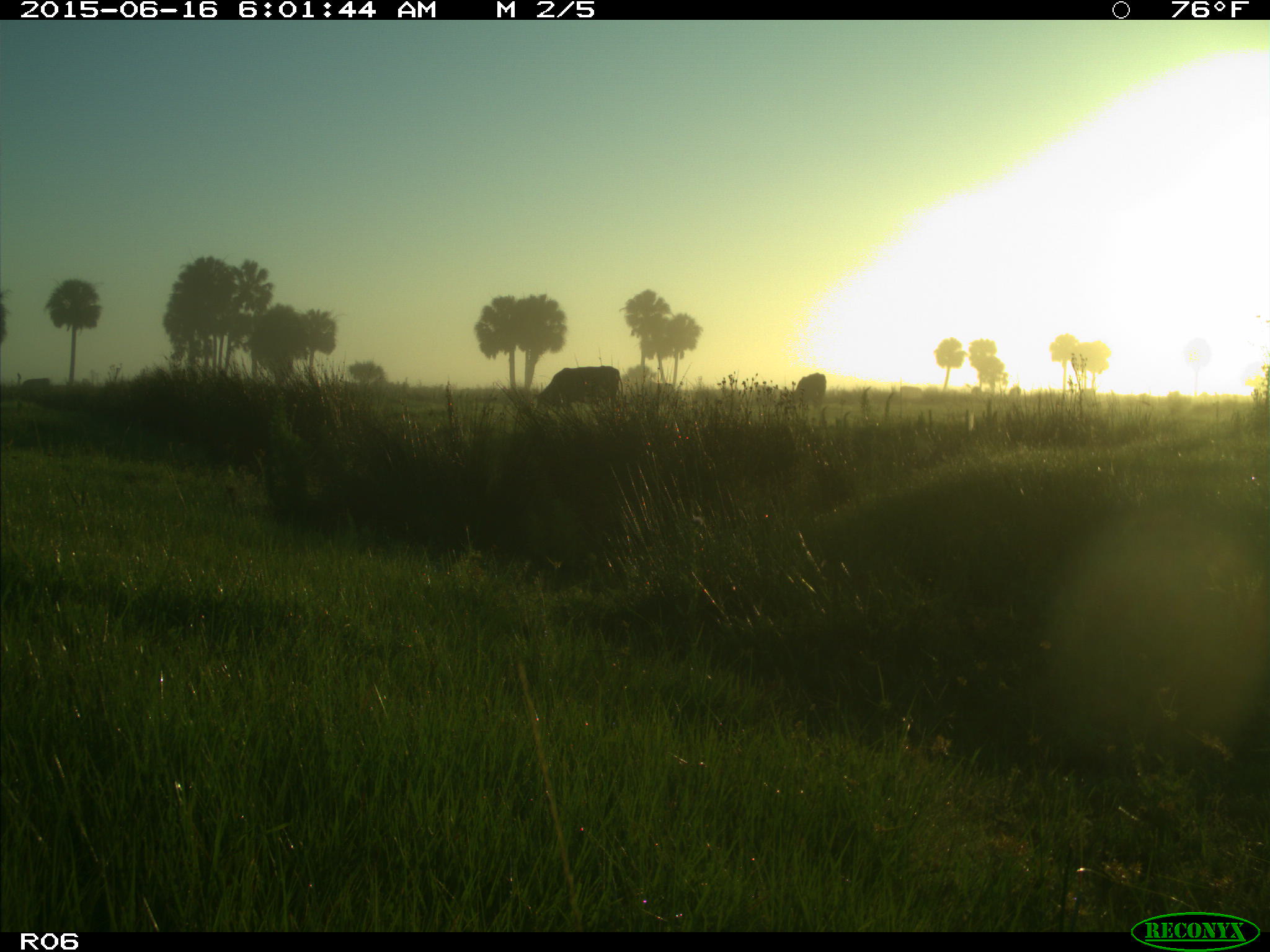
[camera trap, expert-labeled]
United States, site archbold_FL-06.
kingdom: Animalia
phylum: Chordata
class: Mammalia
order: Artiodactyla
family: Bovidae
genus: Bos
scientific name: Bos taurus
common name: domestic cow